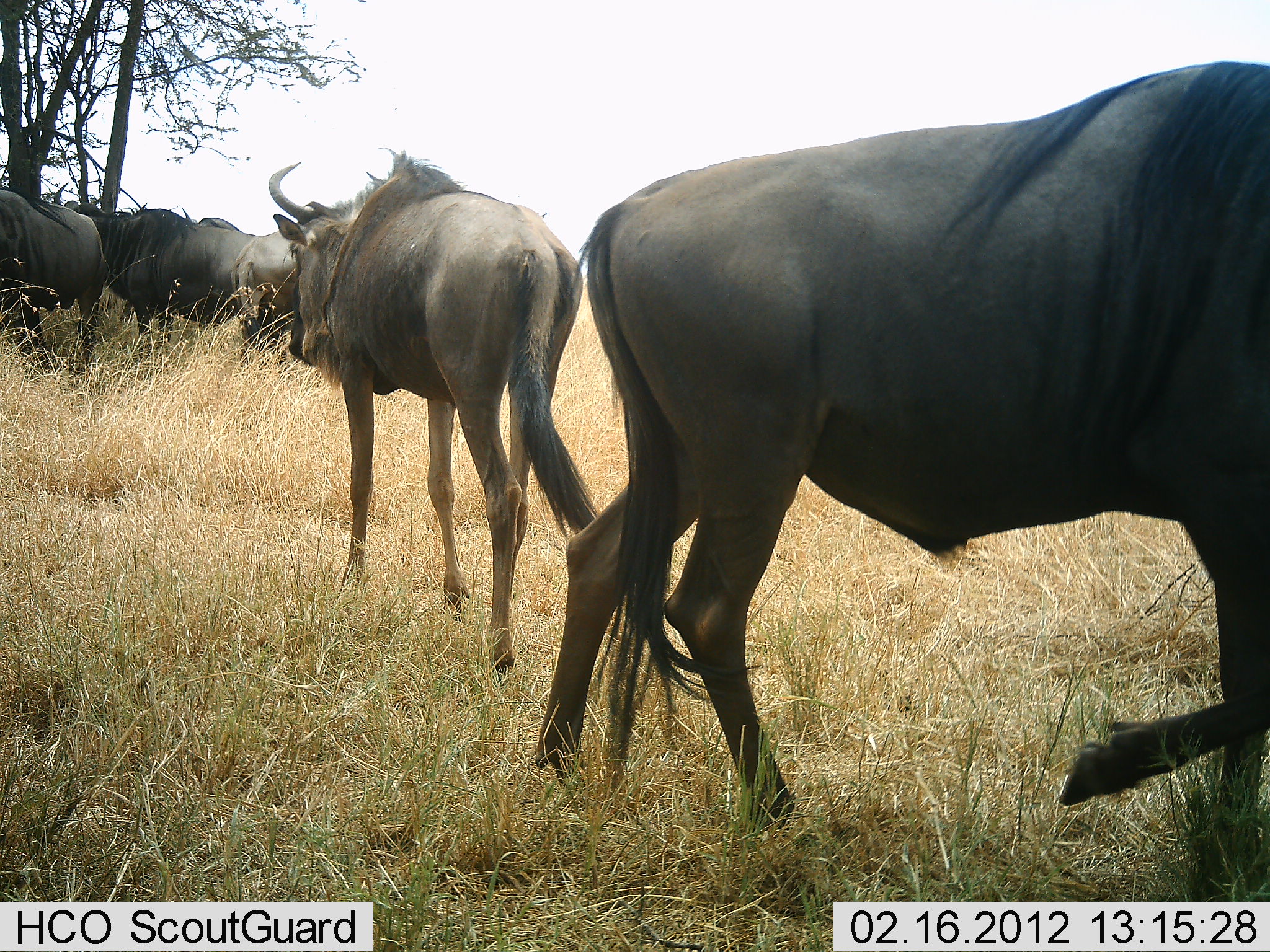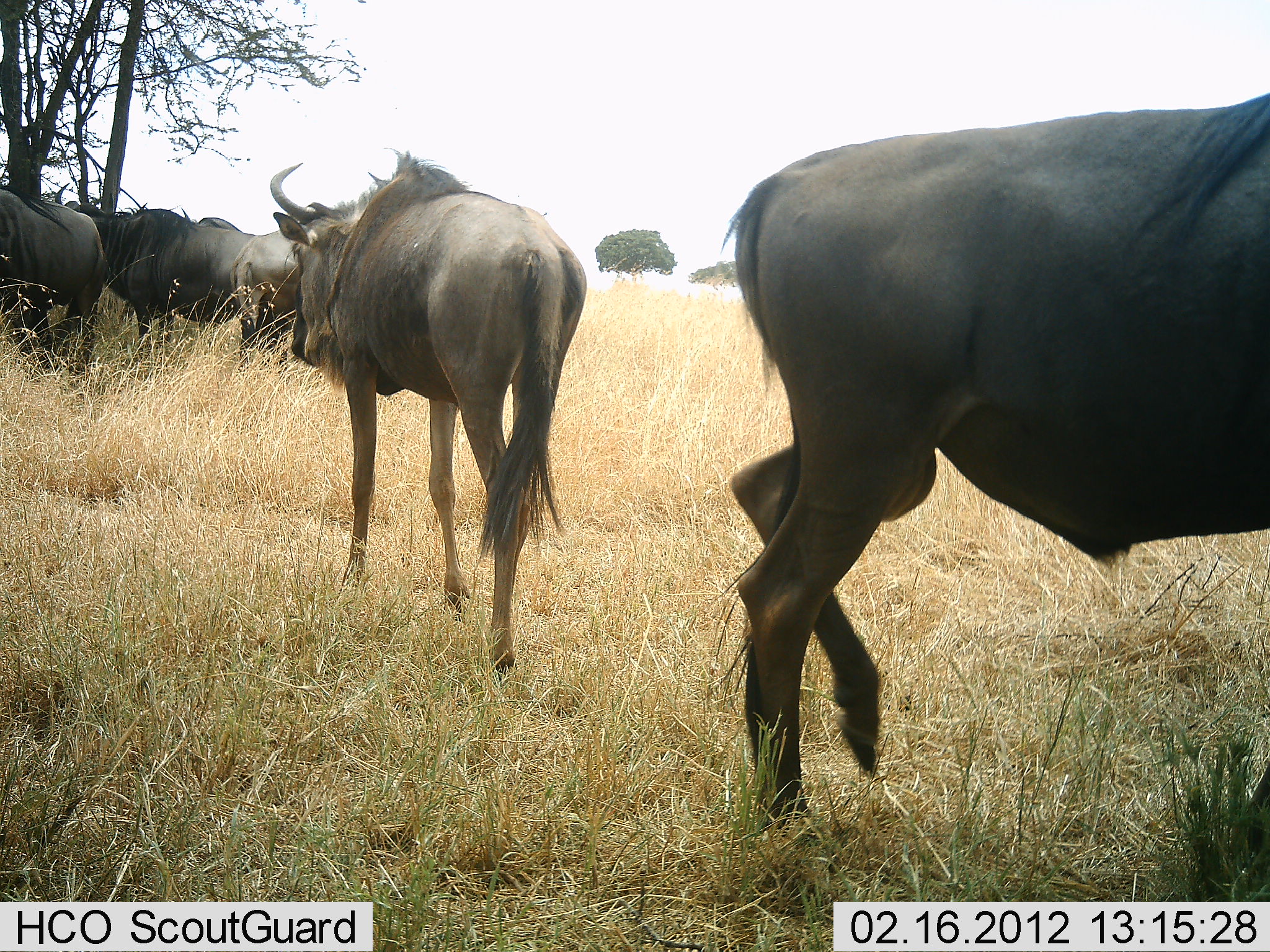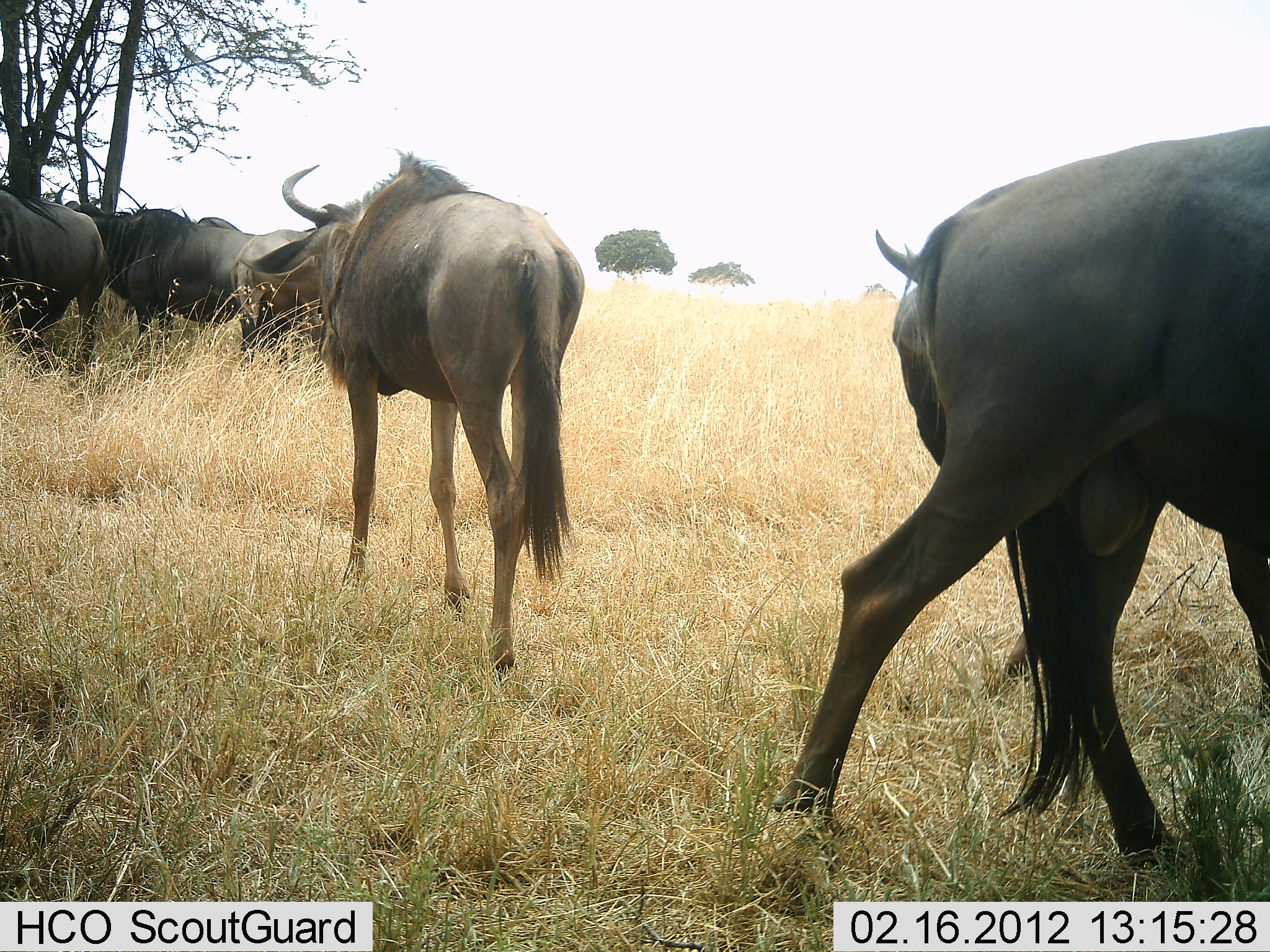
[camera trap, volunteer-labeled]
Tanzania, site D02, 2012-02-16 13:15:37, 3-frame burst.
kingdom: Animalia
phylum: Chordata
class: Mammalia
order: Artiodactyla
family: Bovidae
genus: Connochaetes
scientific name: Connochaetes taurinus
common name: blue wildebeest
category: wildebeest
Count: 5.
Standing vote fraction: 94%.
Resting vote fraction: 6%.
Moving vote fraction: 65%.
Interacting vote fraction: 6%.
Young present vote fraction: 0%.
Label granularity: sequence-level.